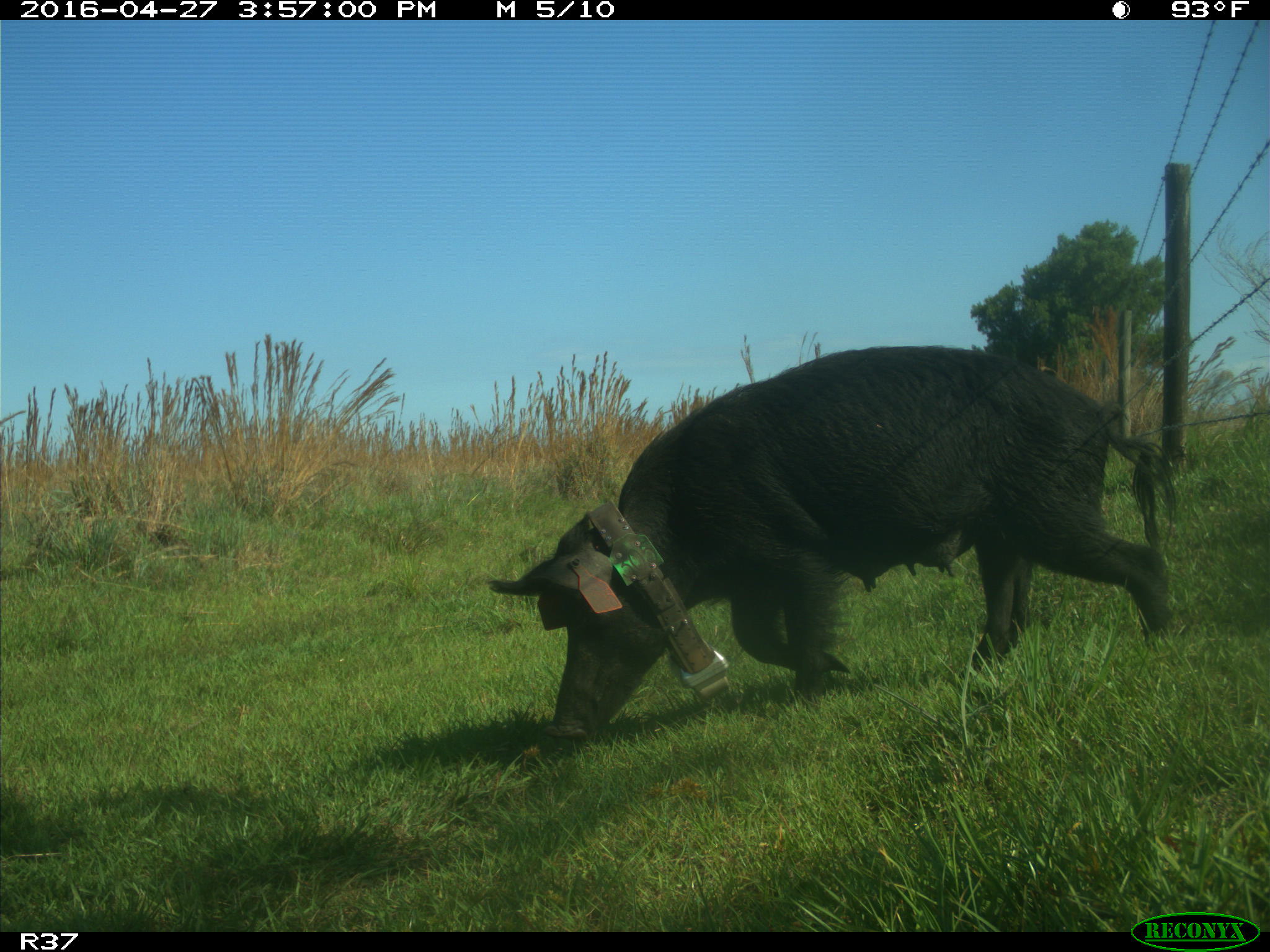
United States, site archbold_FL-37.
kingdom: Animalia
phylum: Chordata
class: Mammalia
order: Artiodactyla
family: Suidae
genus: Sus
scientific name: Sus scrofa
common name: wild boar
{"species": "Sus scrofa (wild boar)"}